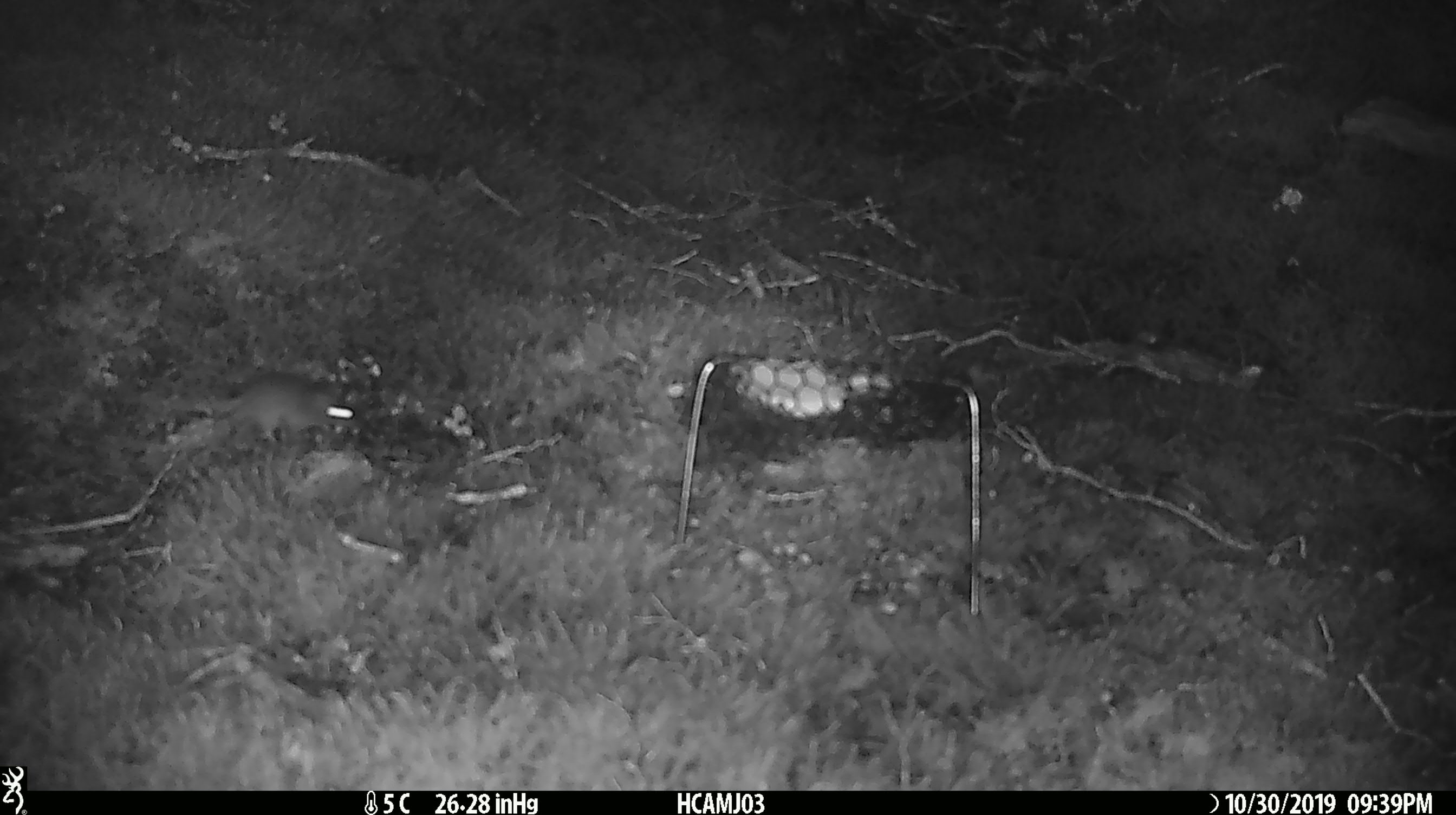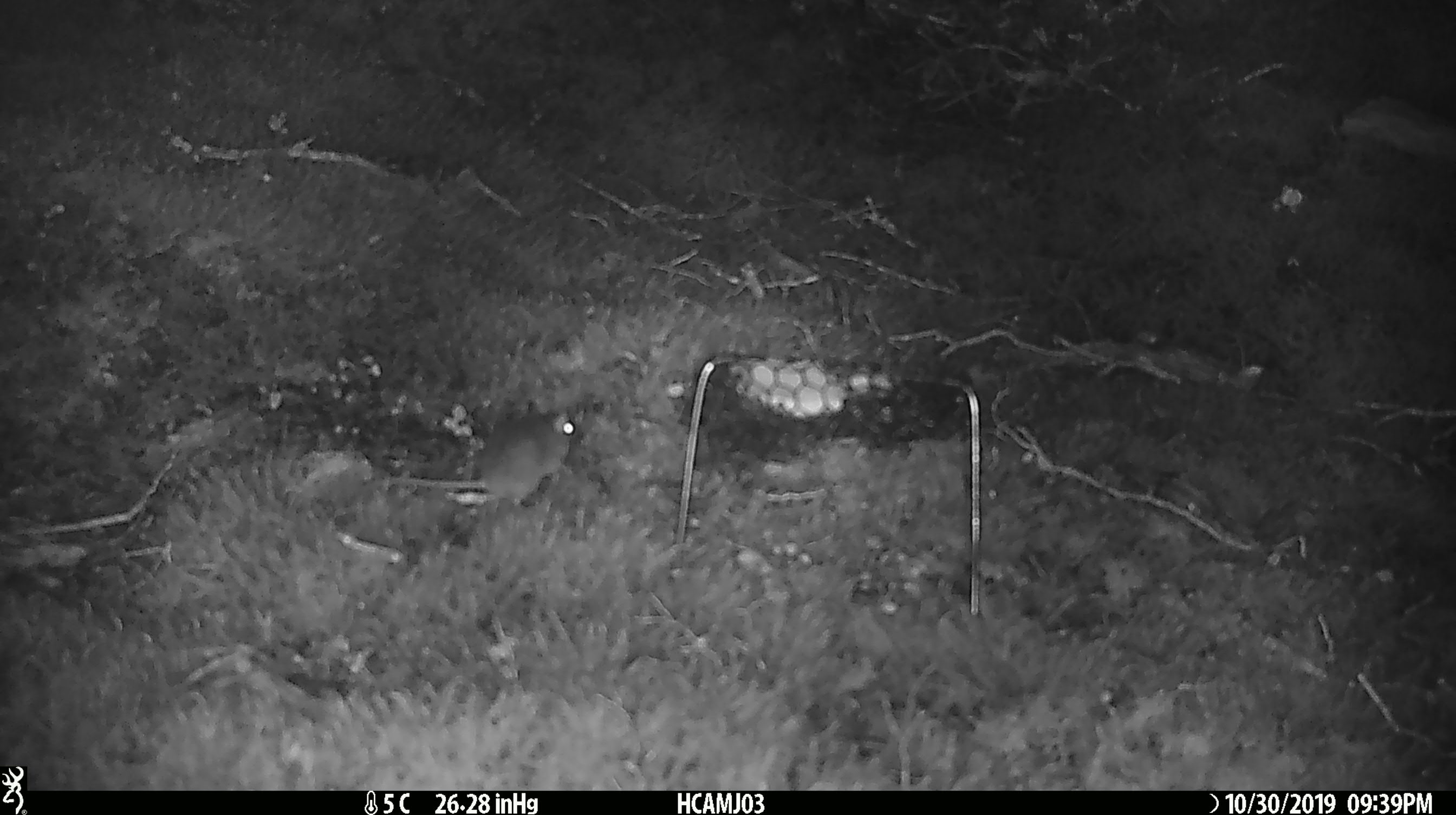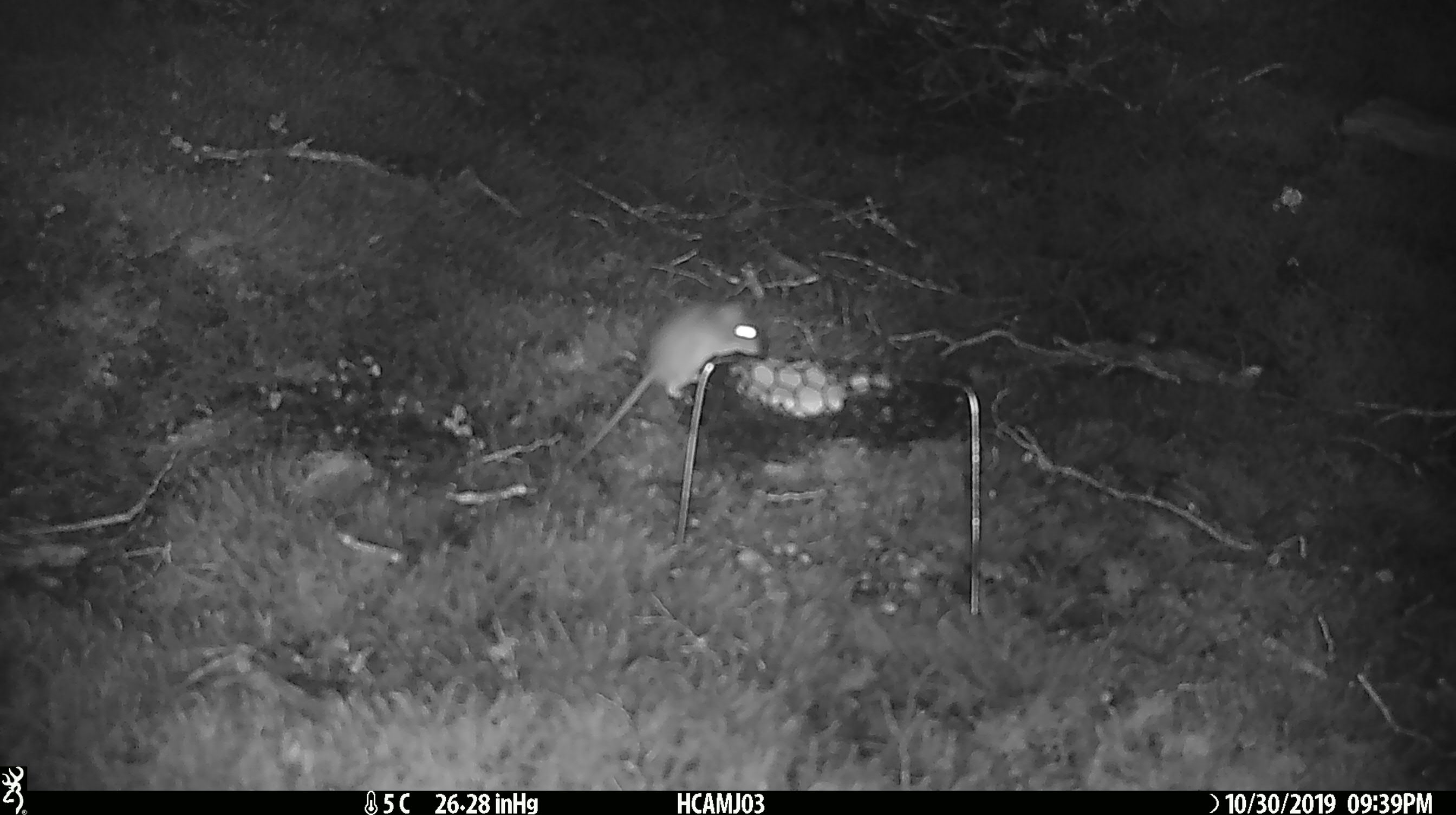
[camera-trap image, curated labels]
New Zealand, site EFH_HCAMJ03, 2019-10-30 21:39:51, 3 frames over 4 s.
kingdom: Animalia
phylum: Chordata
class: Mammalia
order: Rodentia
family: Muridae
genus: Mus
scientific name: Mus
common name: mouse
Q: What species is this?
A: Mouse (Mus).